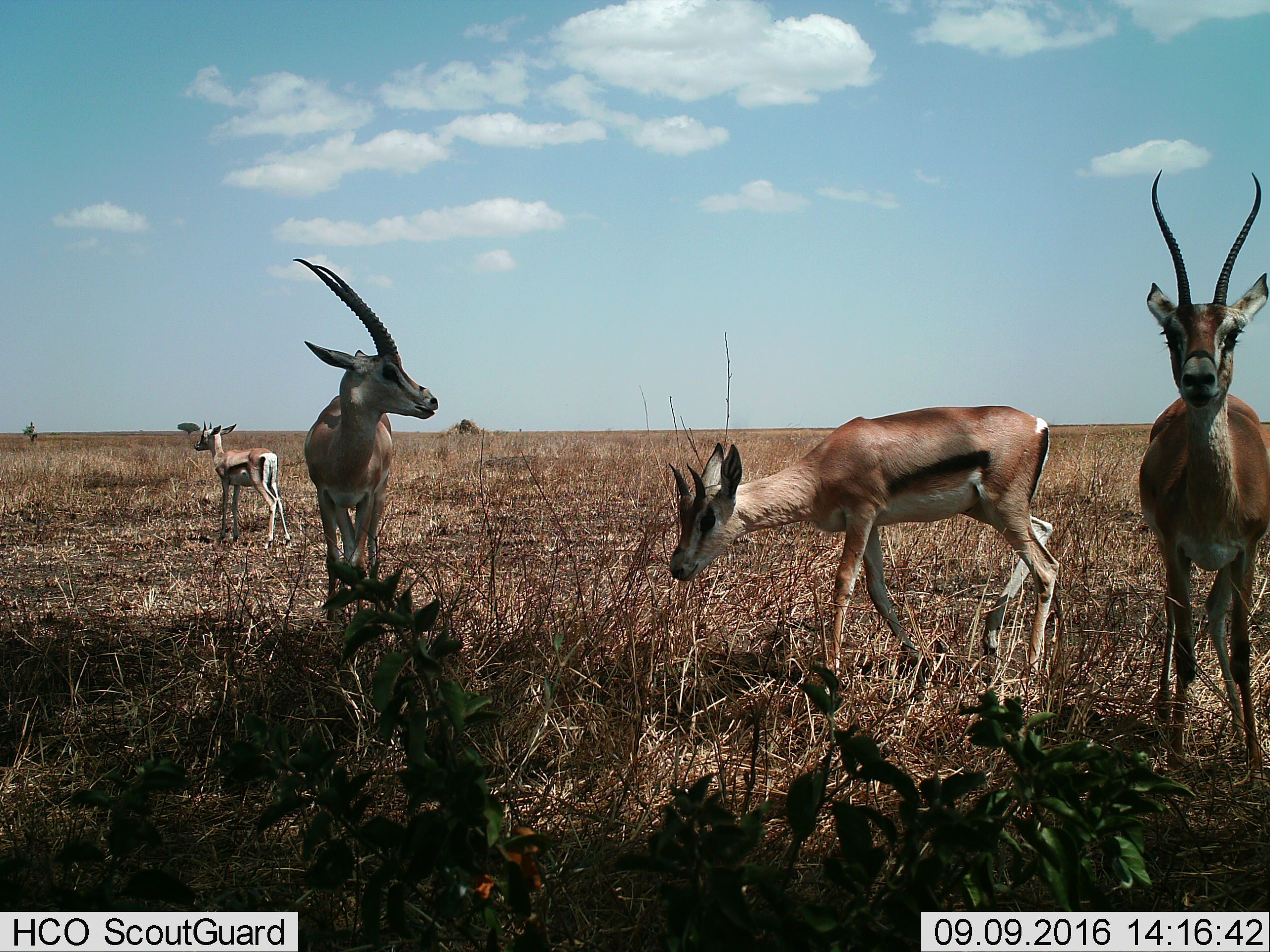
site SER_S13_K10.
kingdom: Animalia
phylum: Chordata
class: Mammalia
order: Artiodactyla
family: Bovidae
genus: Eudorcas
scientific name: Eudorcas thomsonii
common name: thomson's gazelle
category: gazellethomsons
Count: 4.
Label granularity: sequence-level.